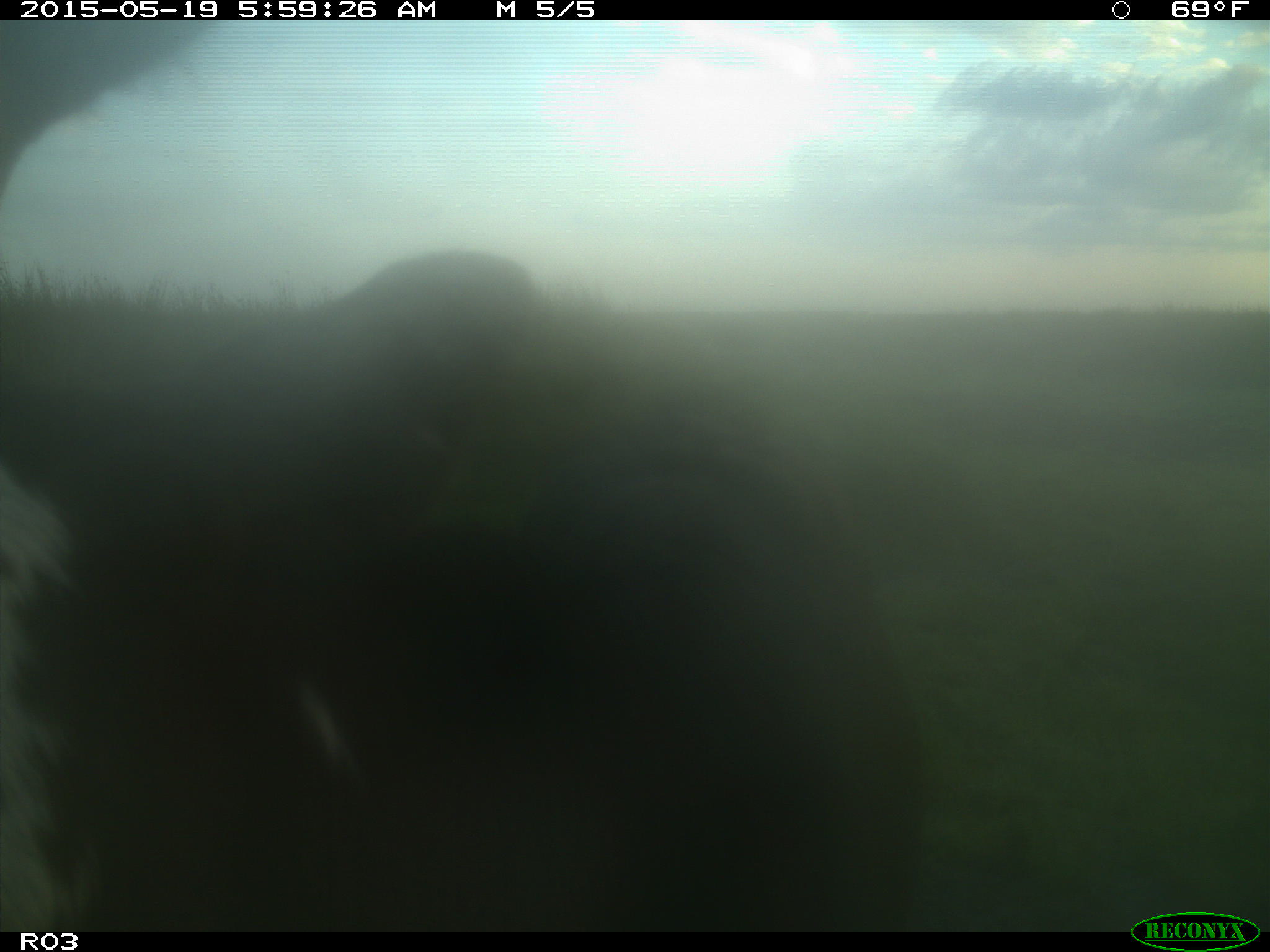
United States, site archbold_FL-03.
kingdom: Animalia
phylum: Chordata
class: Mammalia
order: Artiodactyla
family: Bovidae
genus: Bos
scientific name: Bos taurus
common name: domestic cow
Bos taurus (domestic cow).